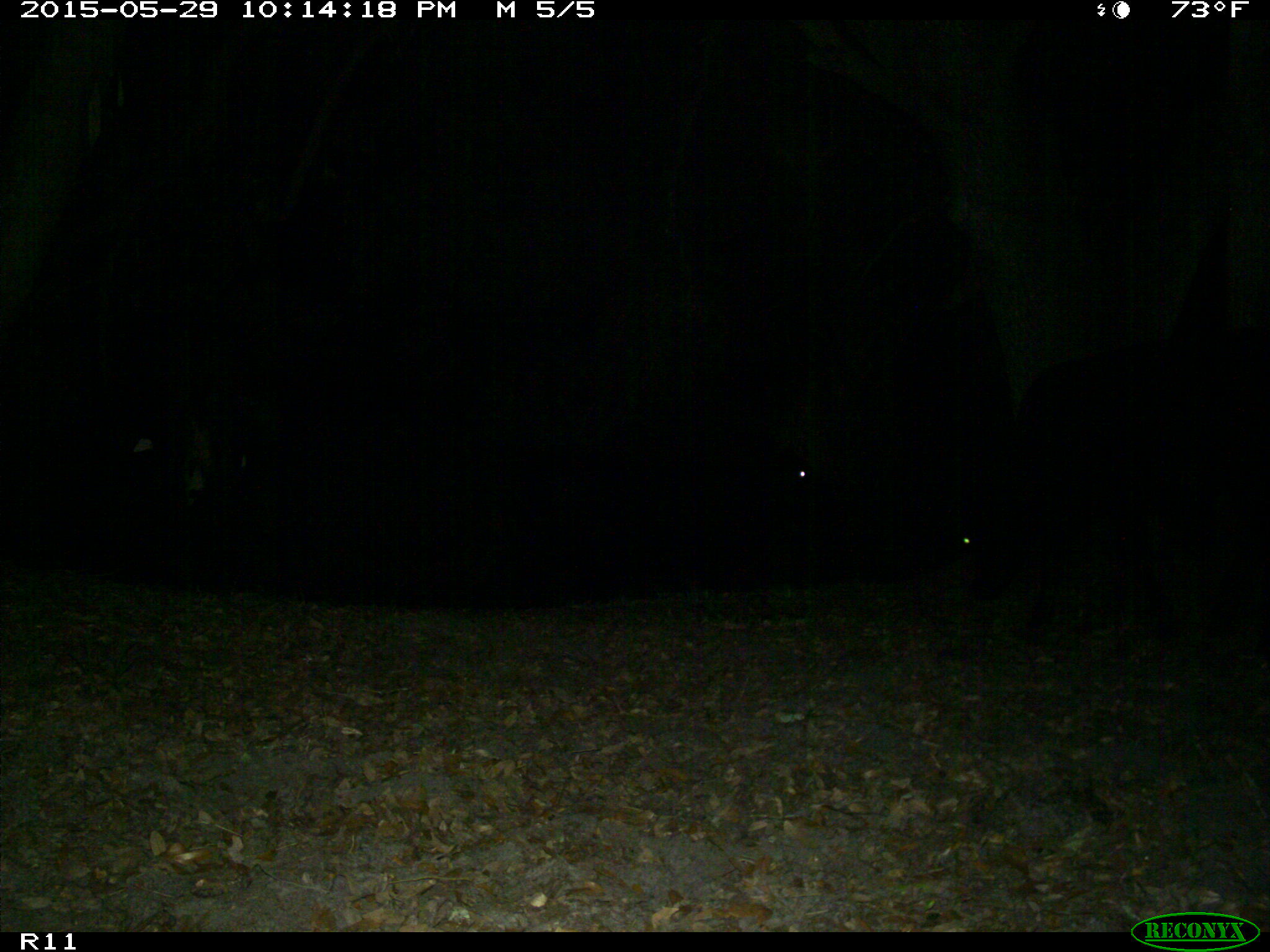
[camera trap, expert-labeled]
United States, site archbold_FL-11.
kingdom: Animalia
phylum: Chordata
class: Mammalia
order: Artiodactyla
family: Bovidae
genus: Bos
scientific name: Bos taurus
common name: domestic cow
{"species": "Bos taurus (domestic cow)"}